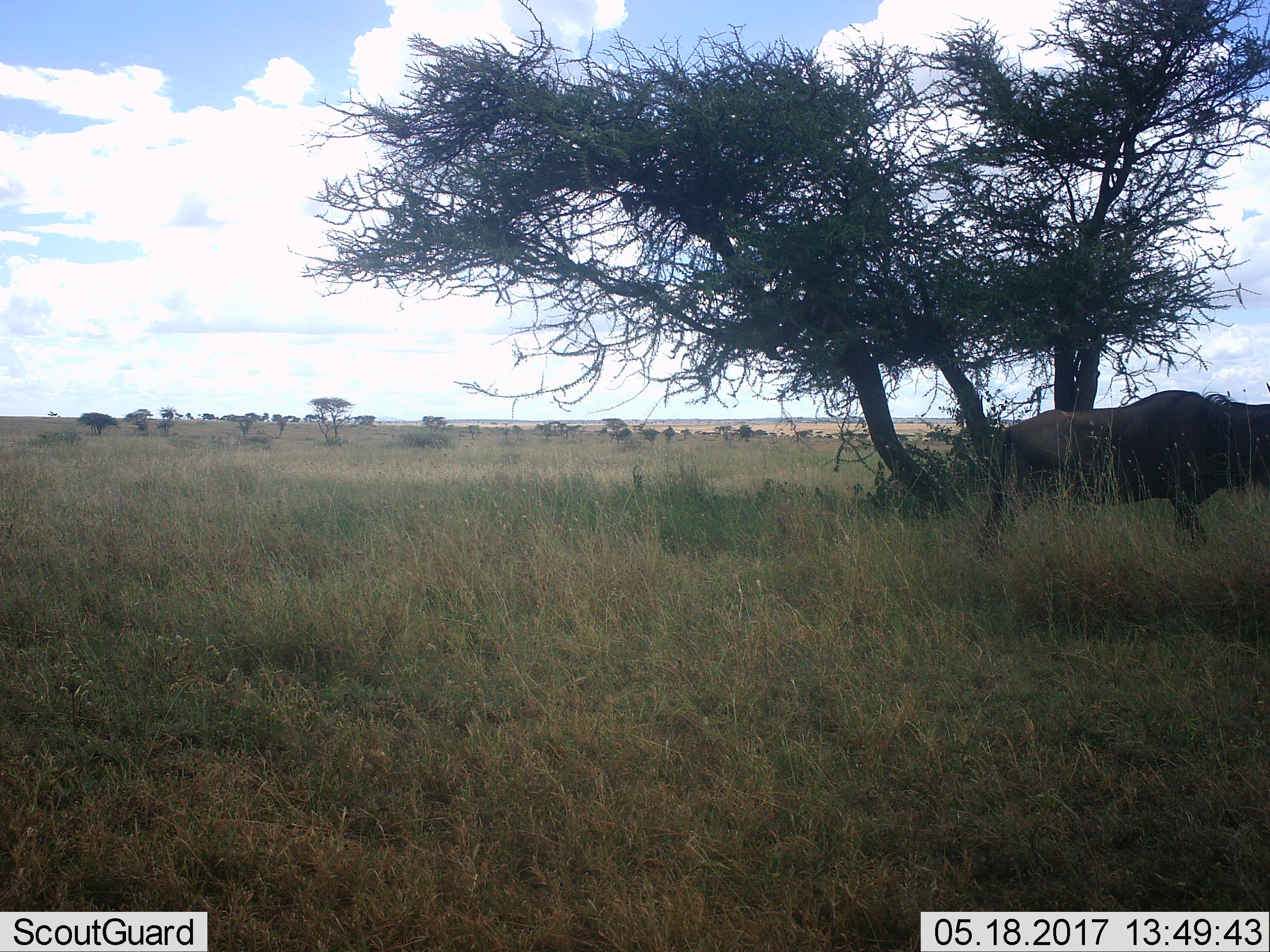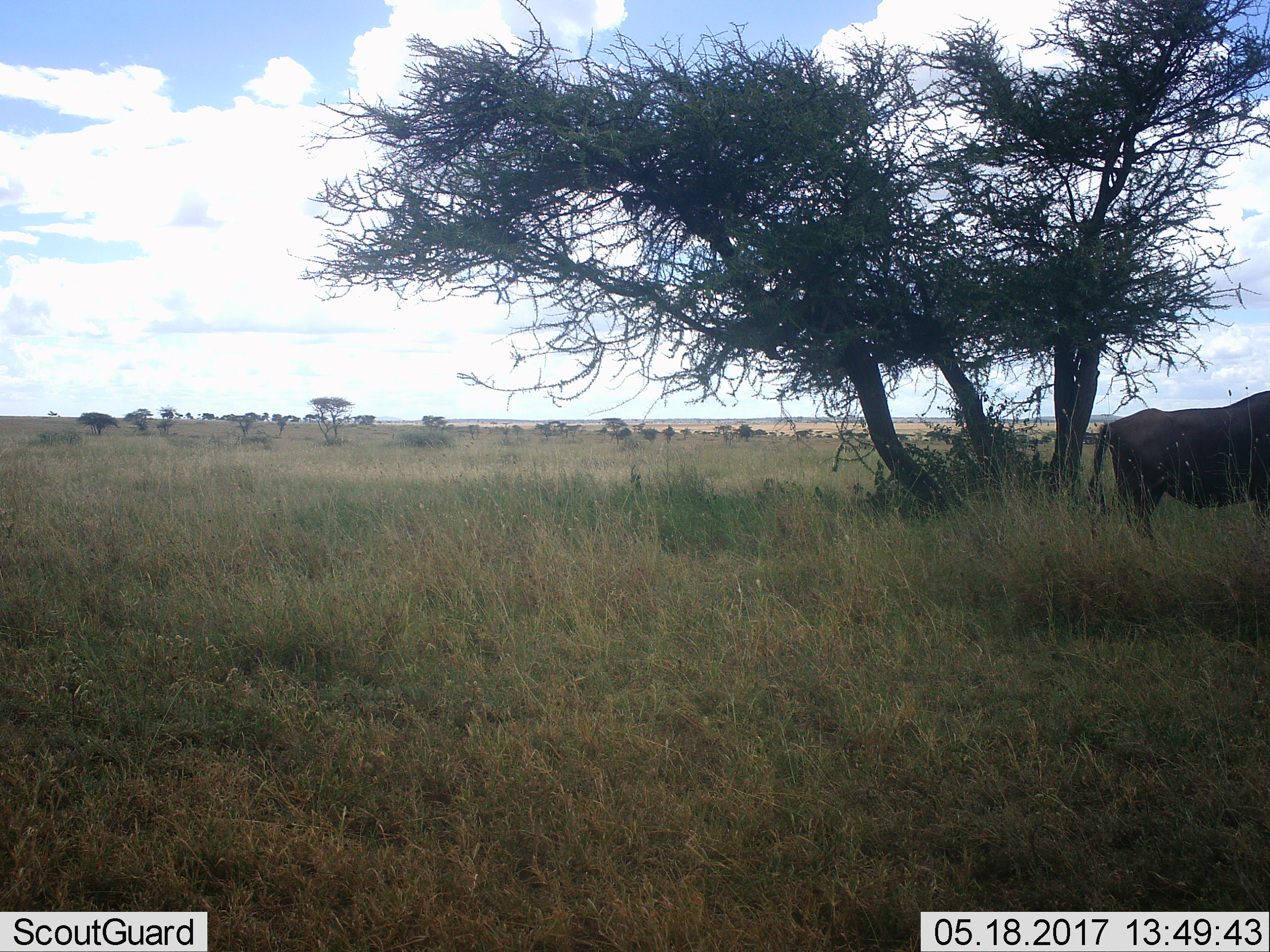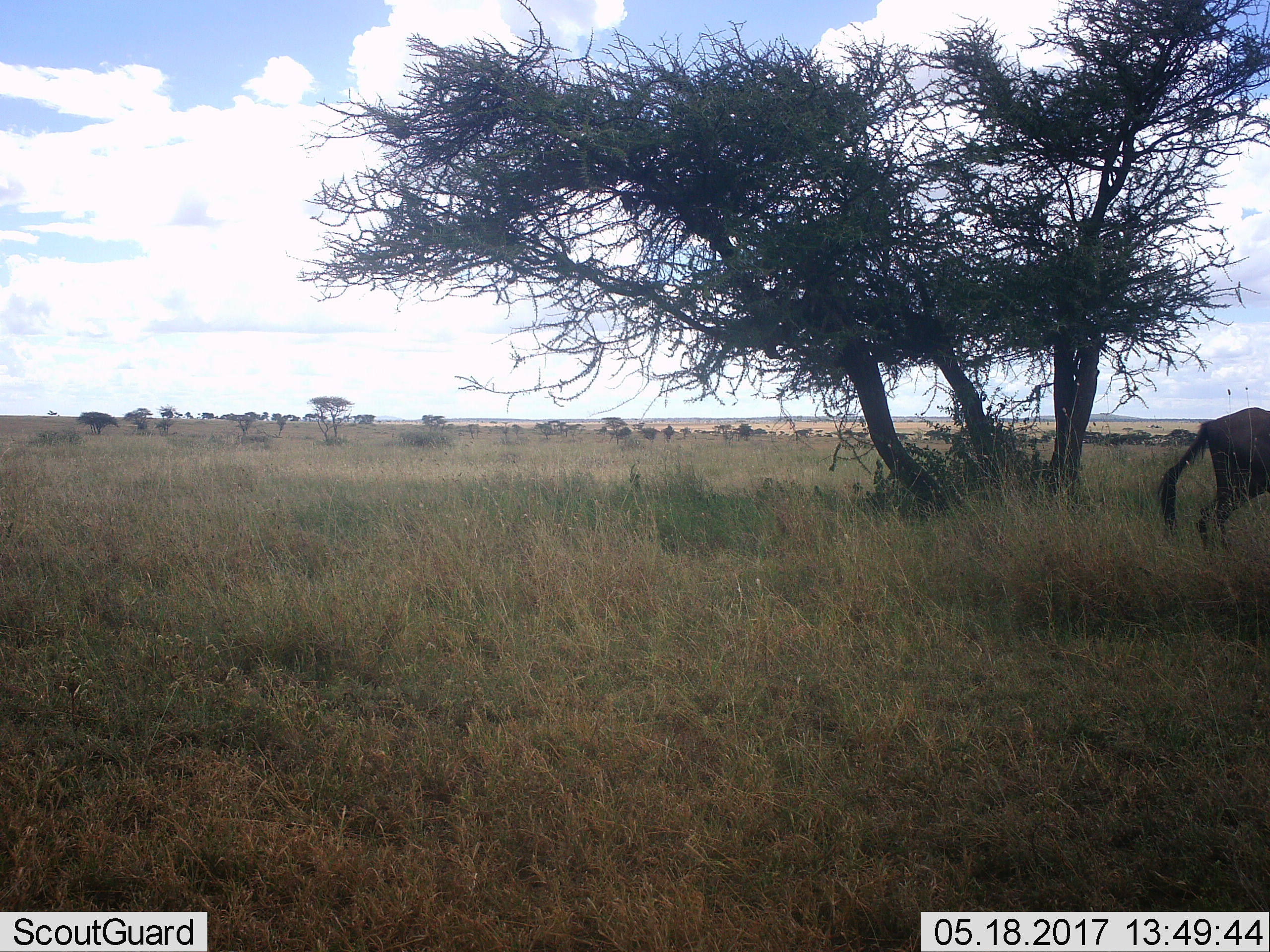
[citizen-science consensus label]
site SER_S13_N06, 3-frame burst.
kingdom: Animalia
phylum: Chordata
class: Mammalia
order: Artiodactyla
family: Bovidae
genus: Connochaetes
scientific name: Connochaetes taurinus taurinus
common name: blue wildebeest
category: wildebeestblue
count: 1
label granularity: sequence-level